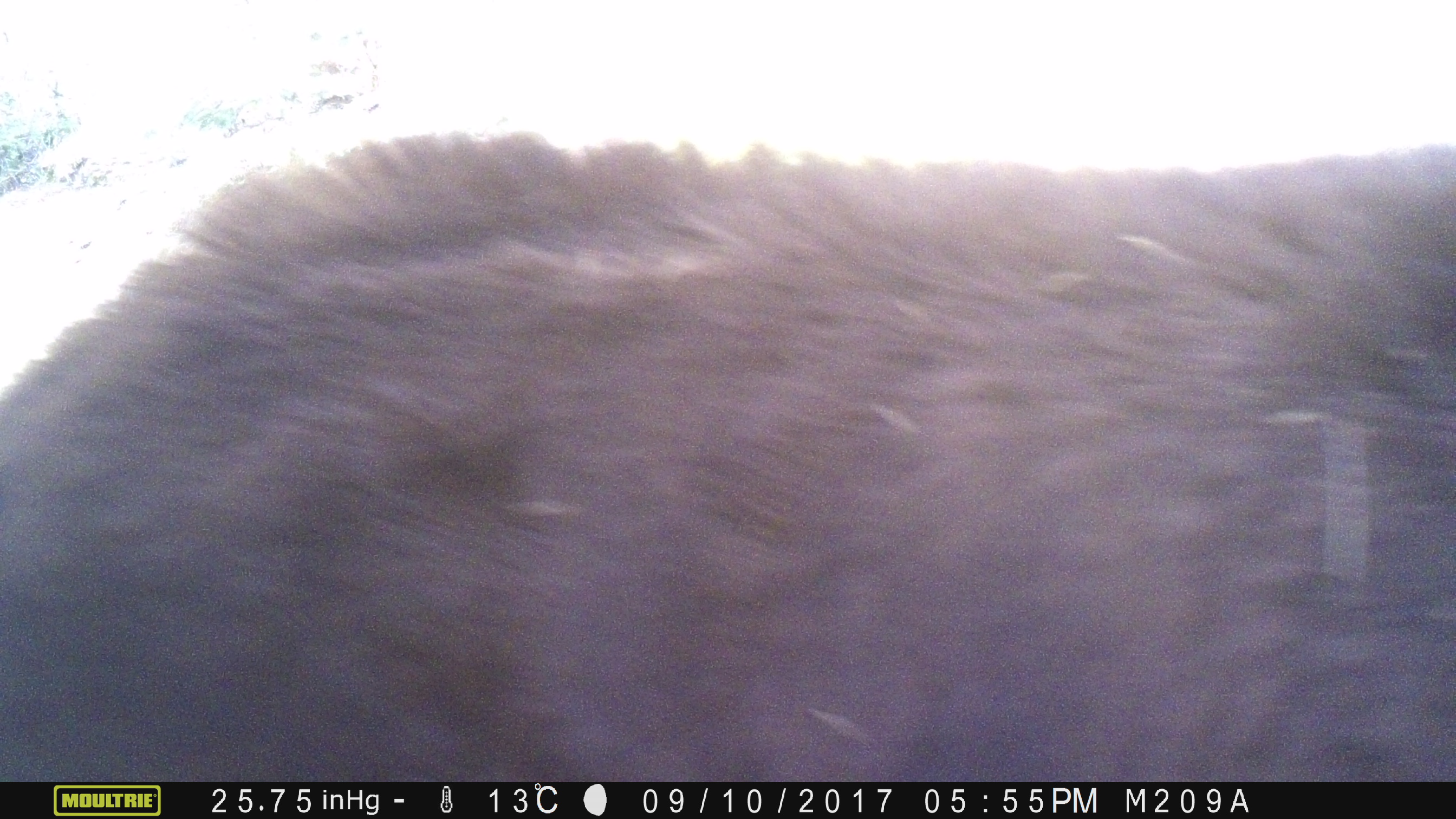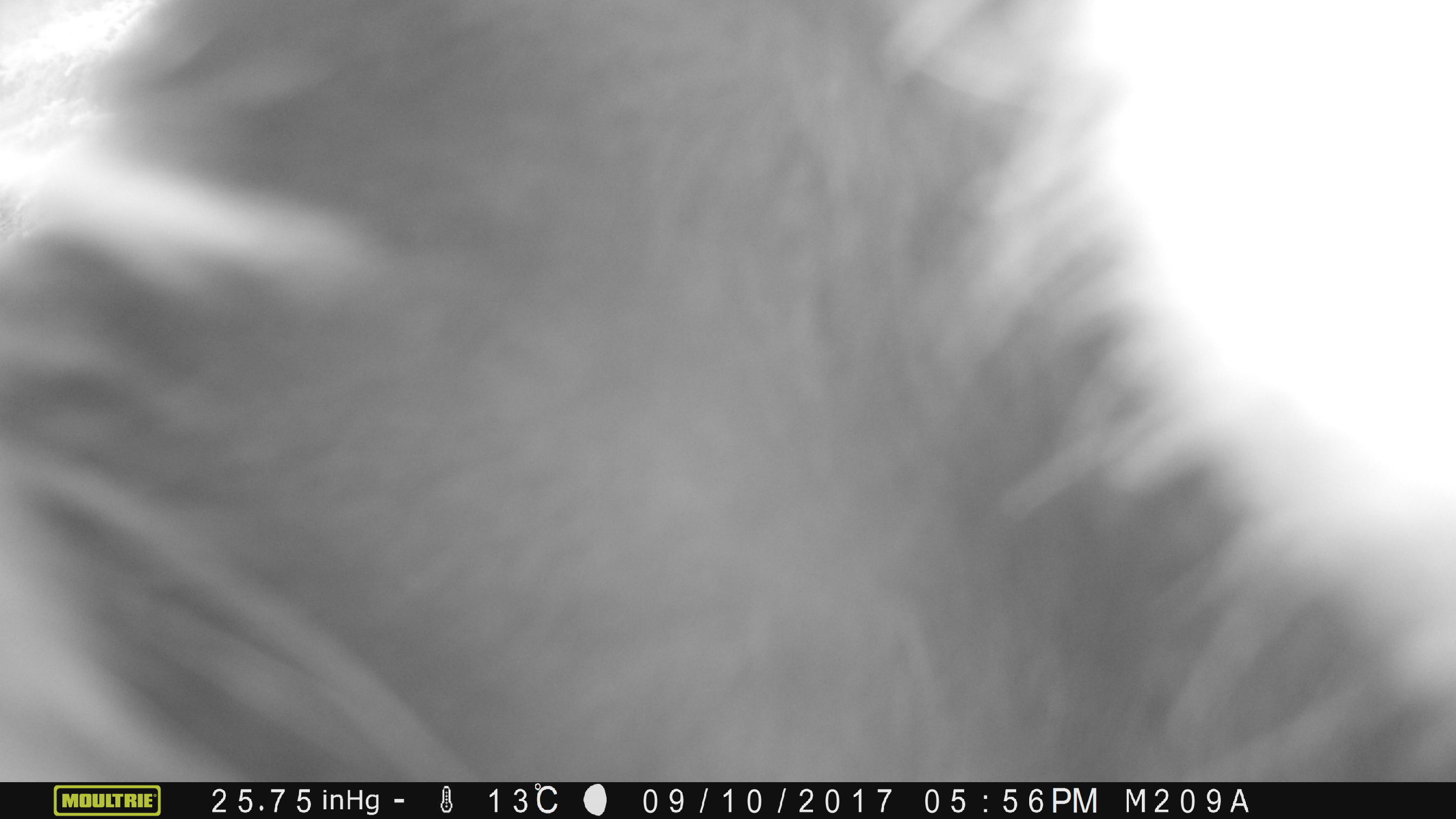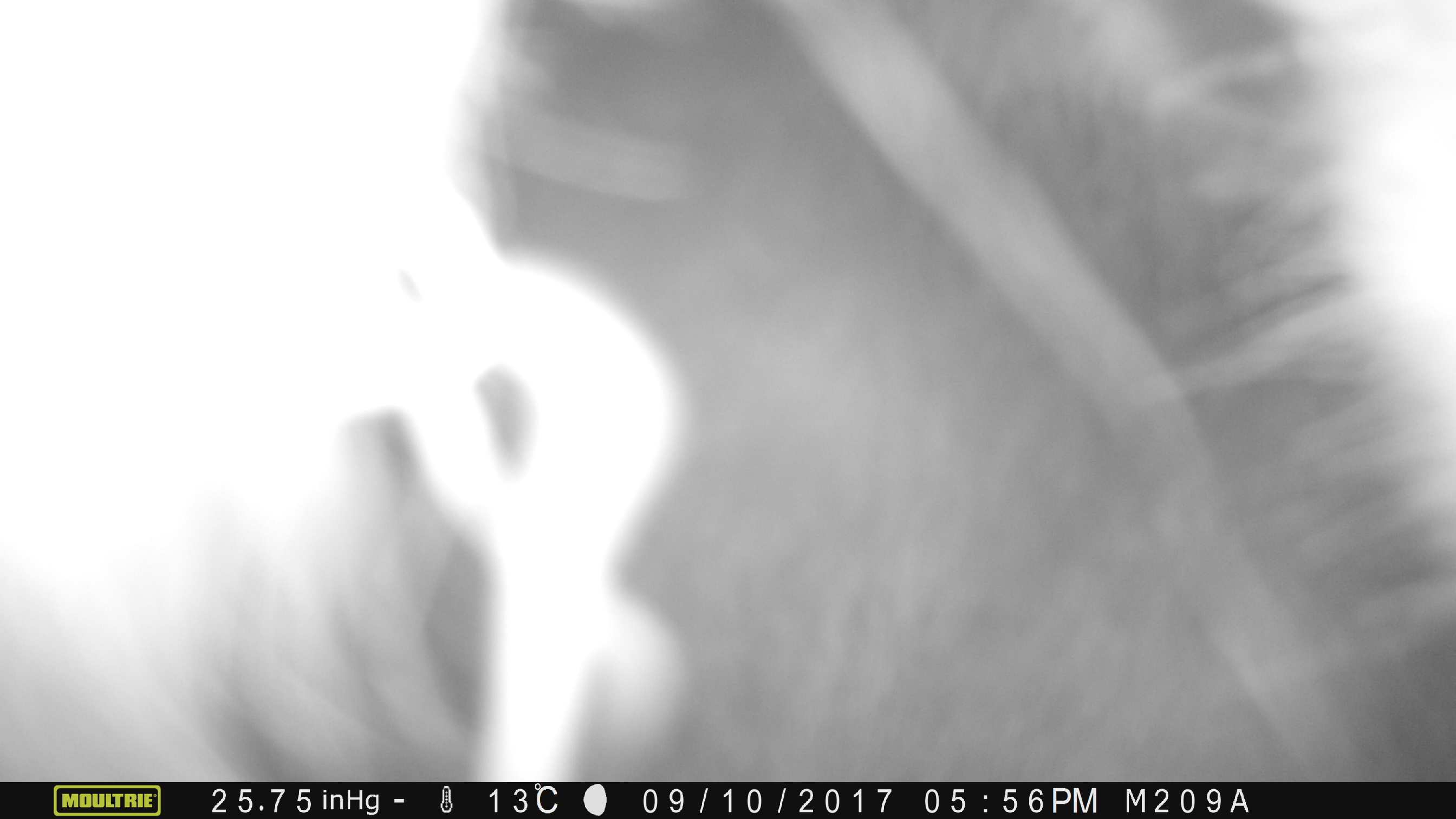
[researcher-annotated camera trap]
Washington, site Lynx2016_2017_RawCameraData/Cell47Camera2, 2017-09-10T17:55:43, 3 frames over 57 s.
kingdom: Animalia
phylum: Chordata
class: Mammalia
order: Carnivora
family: Ursidae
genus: Ursus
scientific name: Ursus americanus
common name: american black bear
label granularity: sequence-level